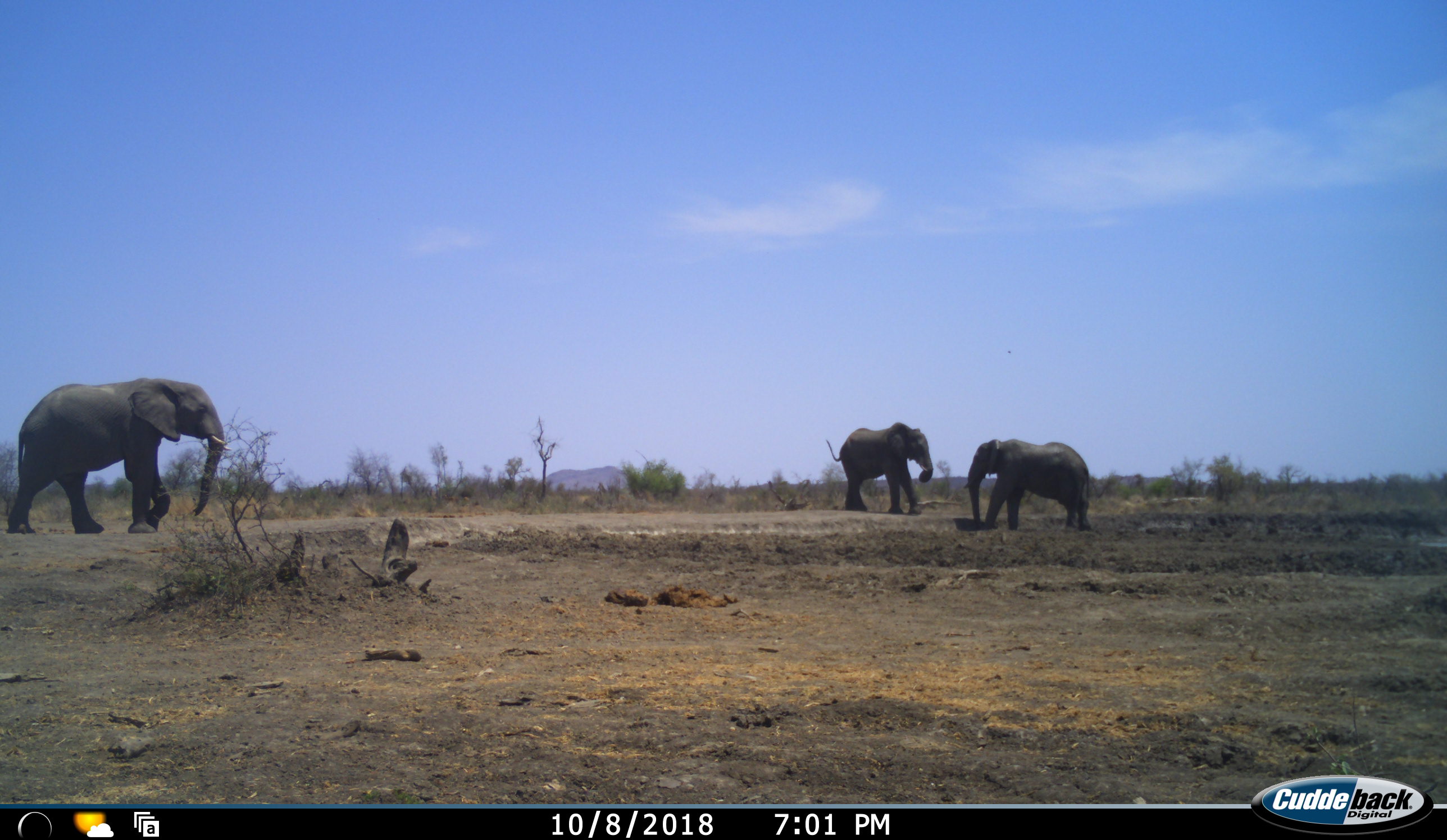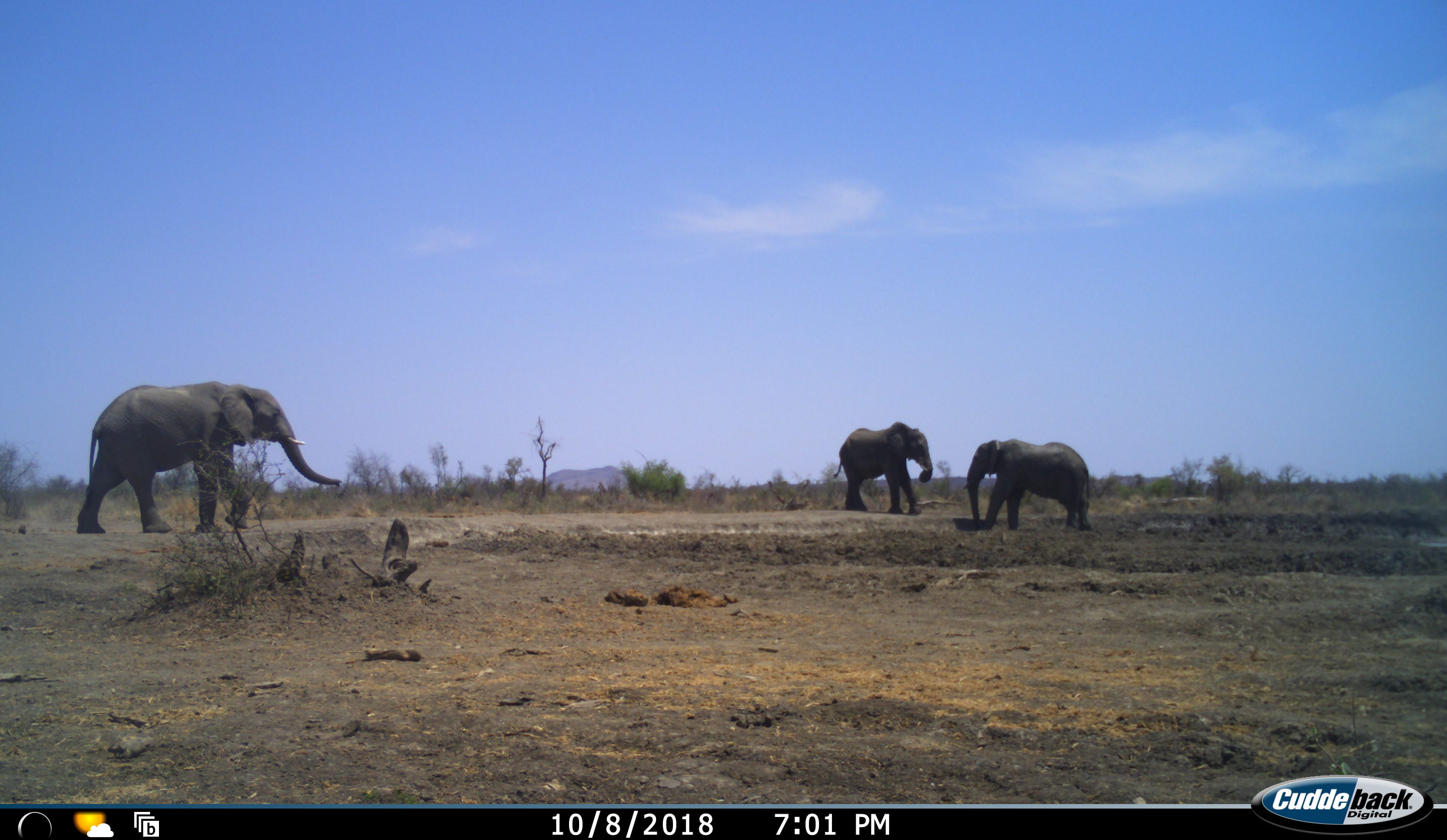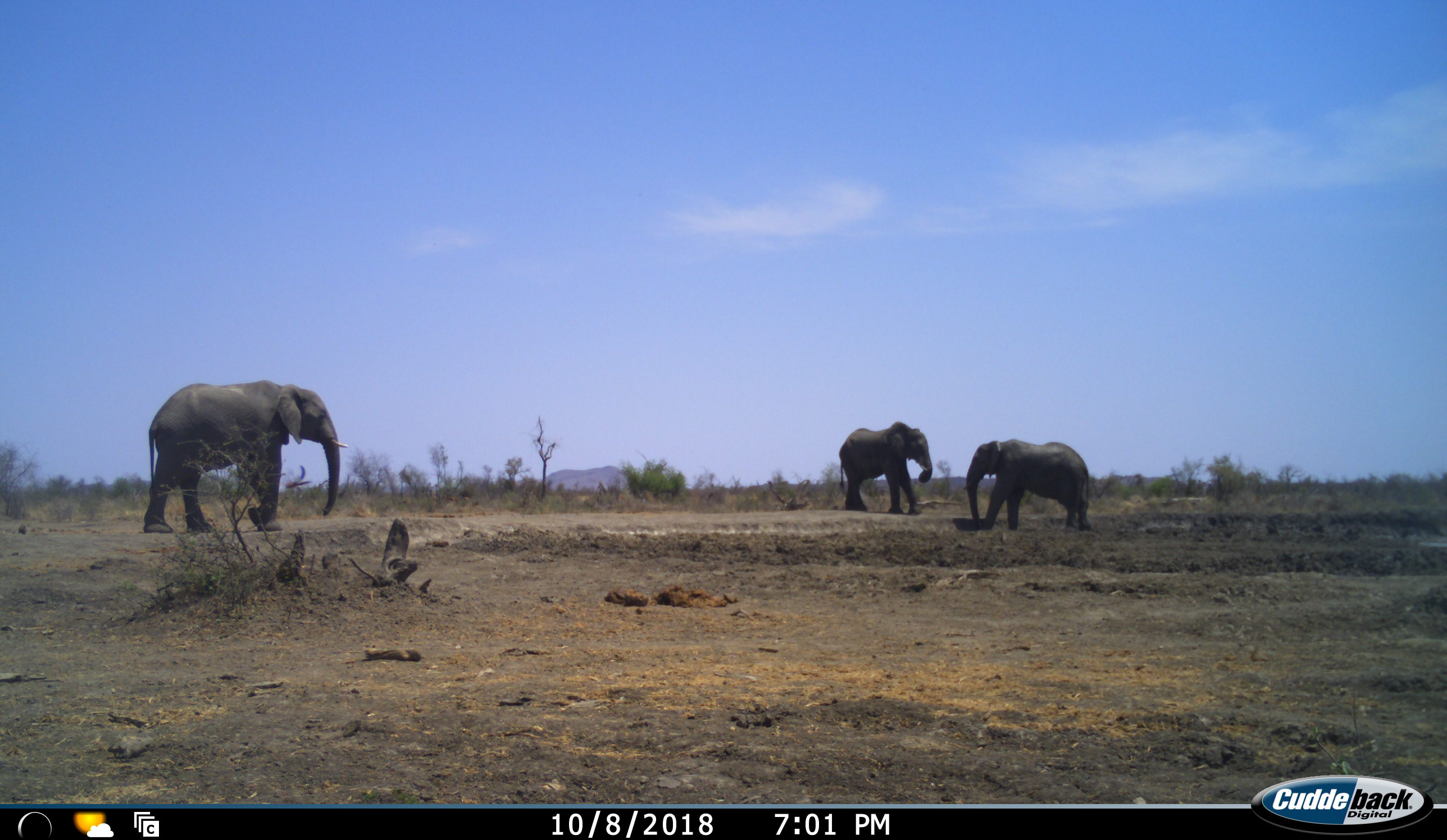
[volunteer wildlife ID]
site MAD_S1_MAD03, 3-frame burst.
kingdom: Animalia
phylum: Chordata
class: Mammalia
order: Proboscidea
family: Elephantidae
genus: Loxodonta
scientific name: Loxodonta africana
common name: african bush elephant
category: elephant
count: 3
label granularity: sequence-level